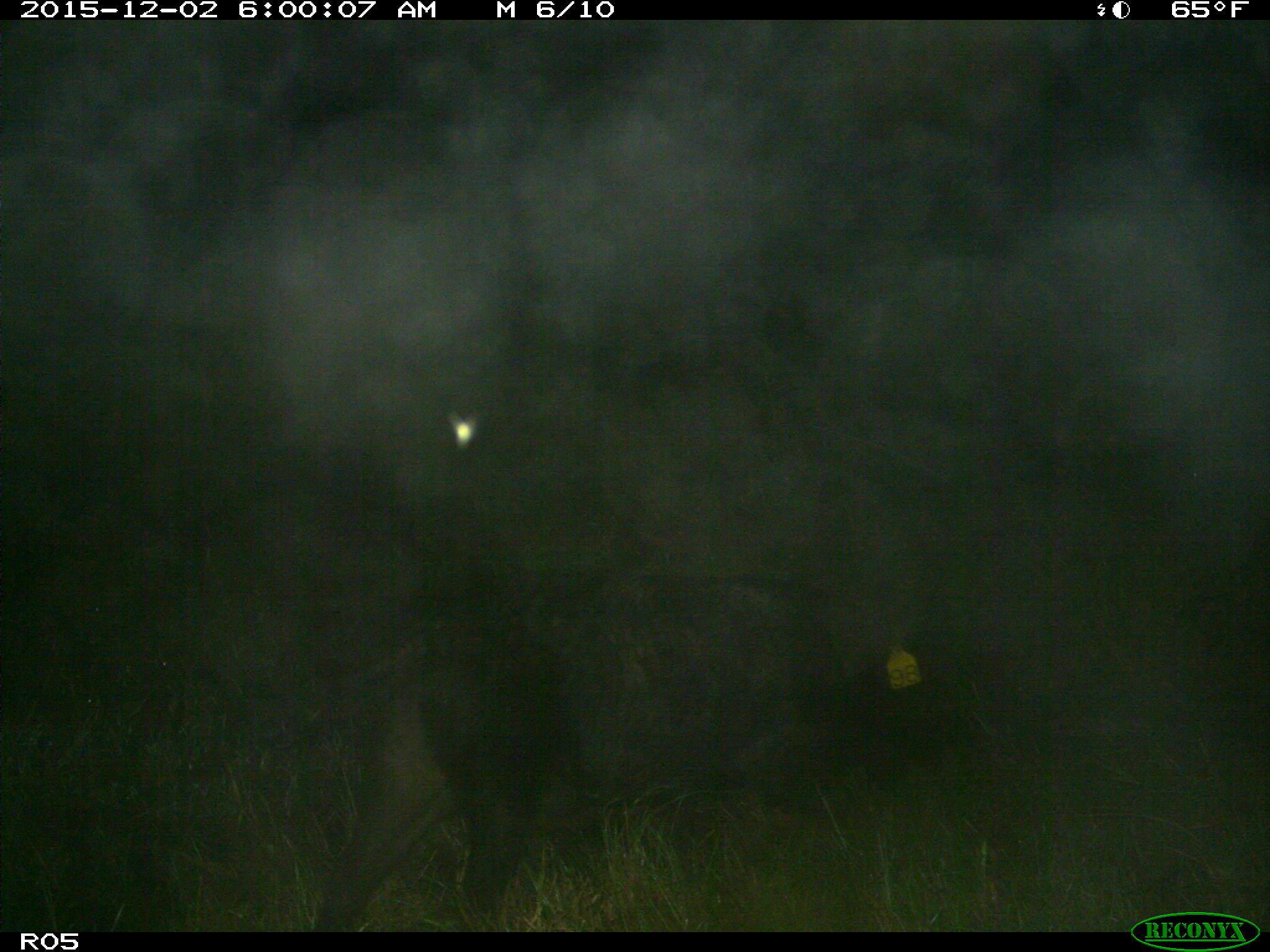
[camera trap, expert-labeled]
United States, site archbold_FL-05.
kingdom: Animalia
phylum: Chordata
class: Mammalia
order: Artiodactyla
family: Suidae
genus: Sus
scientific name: Sus scrofa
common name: wild boar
Sus scrofa (wild boar).